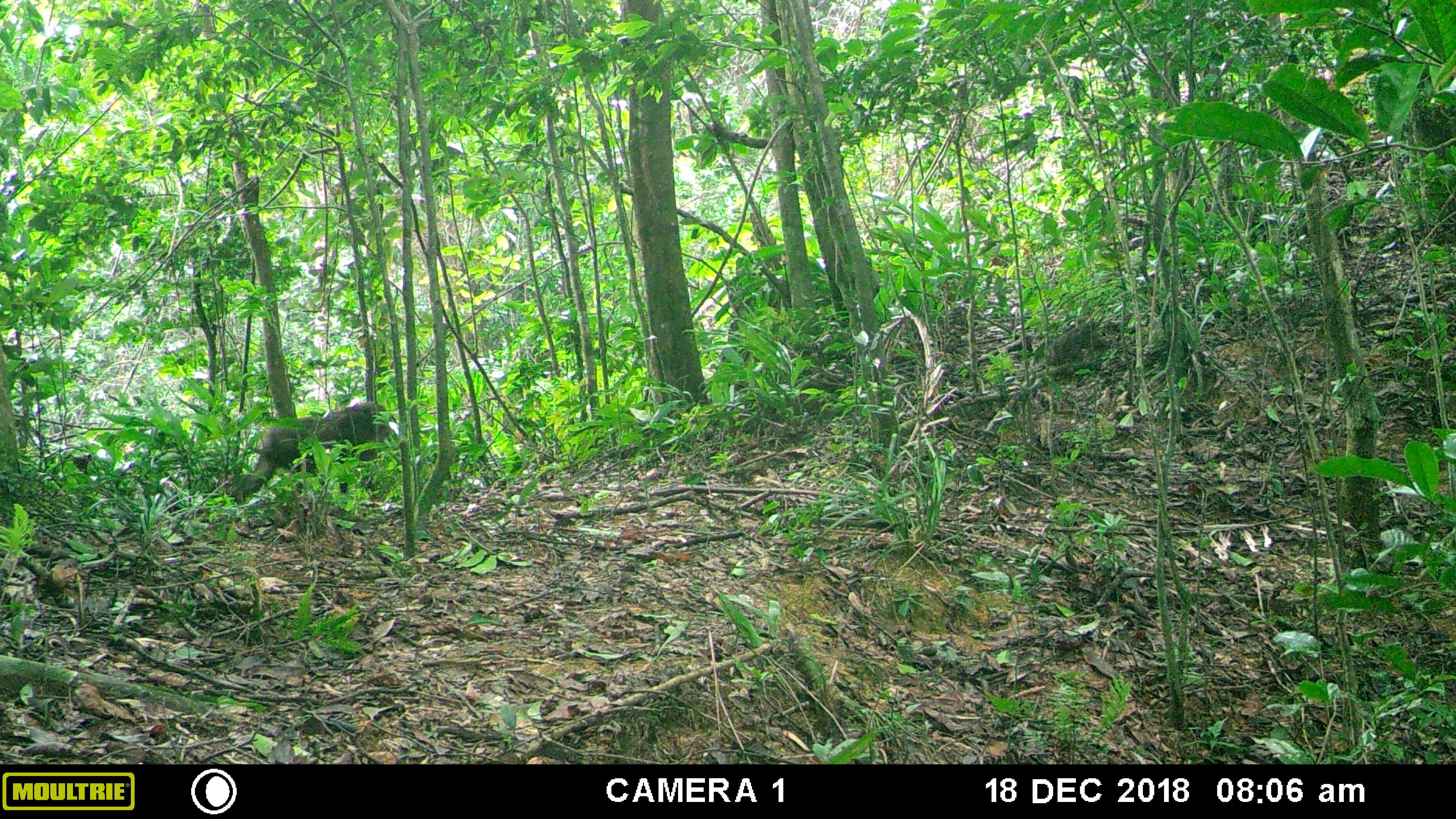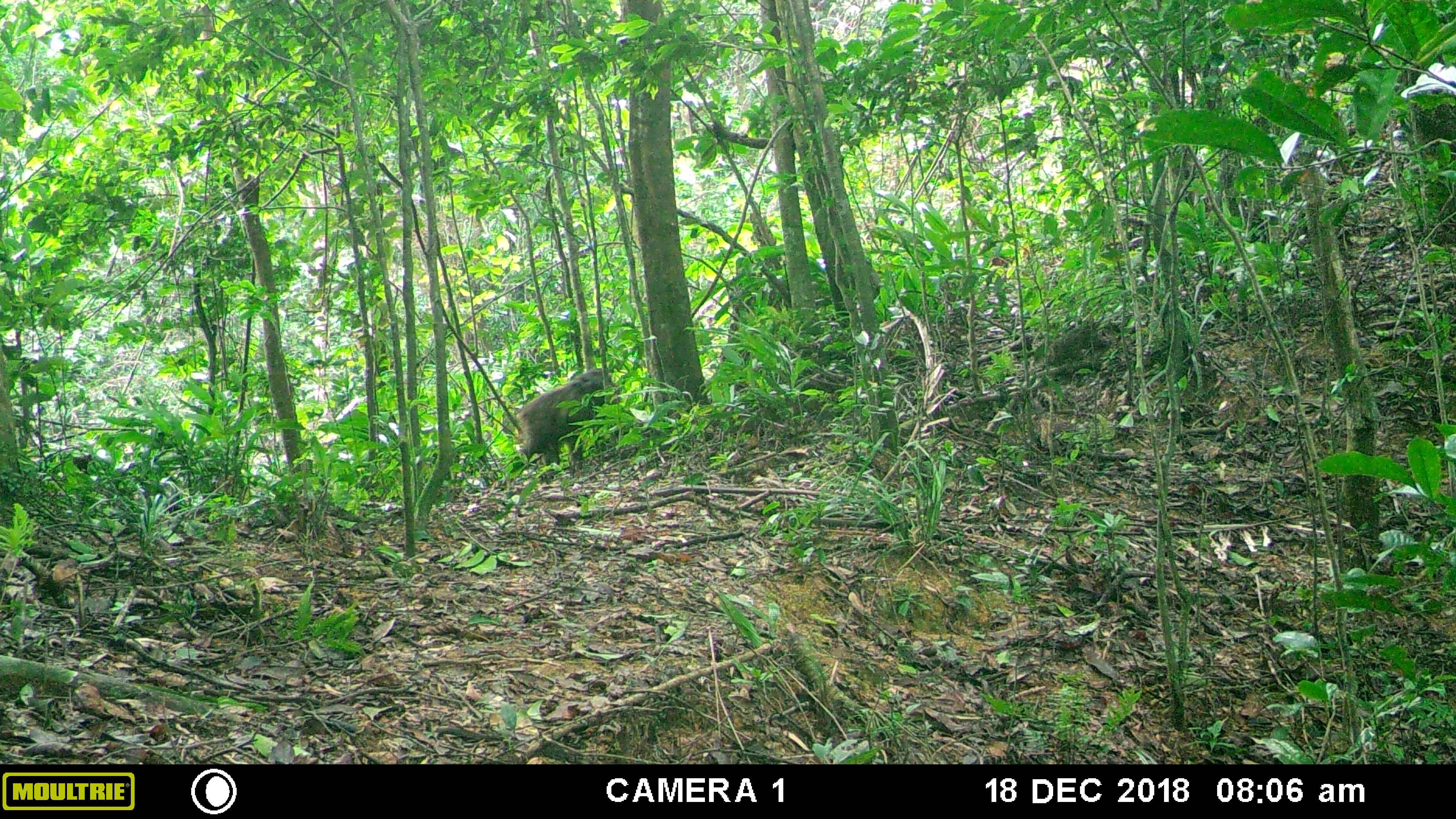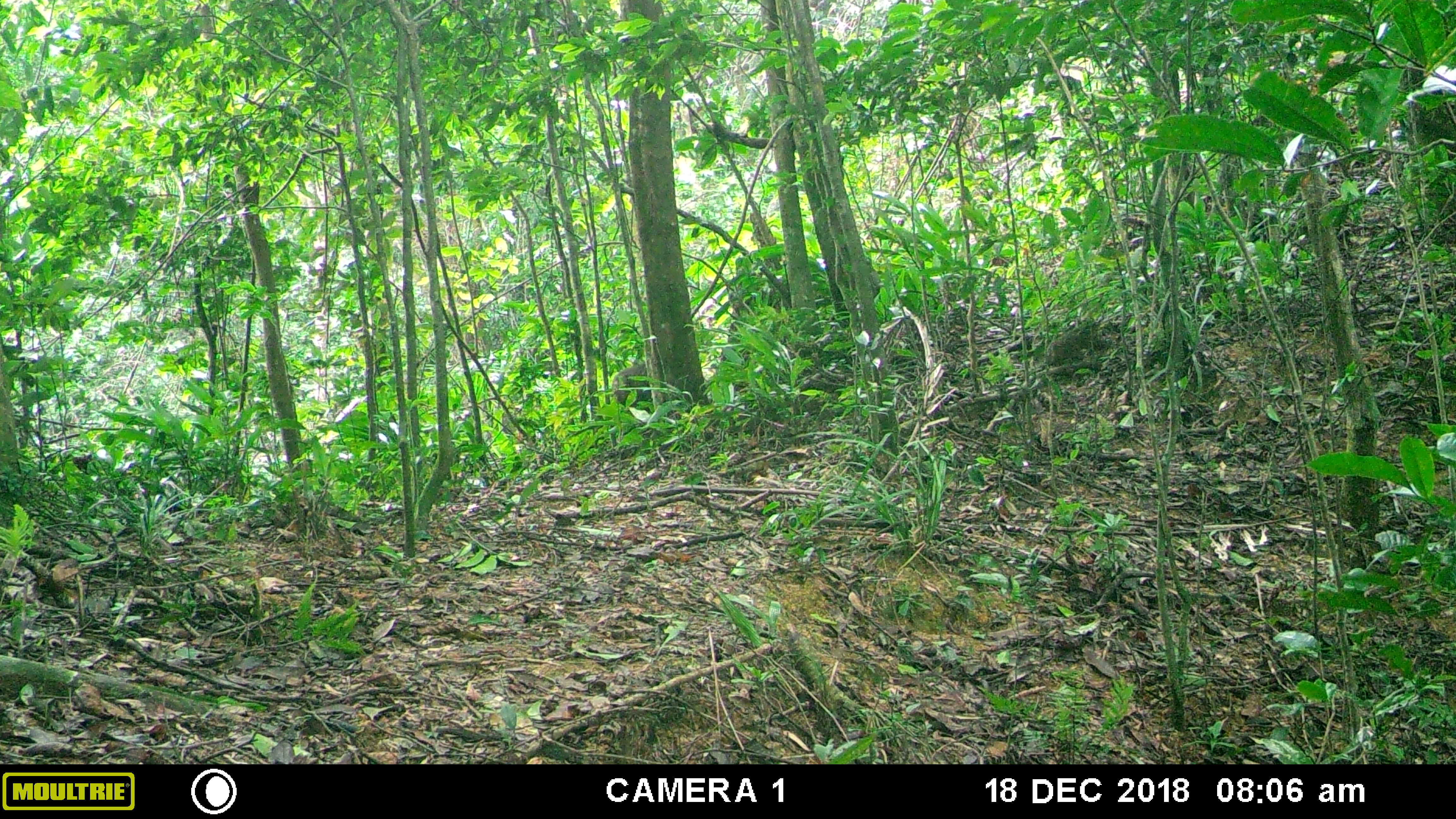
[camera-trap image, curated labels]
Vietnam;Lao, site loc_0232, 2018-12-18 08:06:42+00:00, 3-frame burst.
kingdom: Animalia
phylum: Chordata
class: Mammalia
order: Primates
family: Cercopithecidae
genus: Macaca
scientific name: Macaca arctoides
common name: stump-tailed macaque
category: stump tailed macaque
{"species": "stump tailed macaque (stump-tailed macaque) (Macaca arctoides)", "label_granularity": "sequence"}